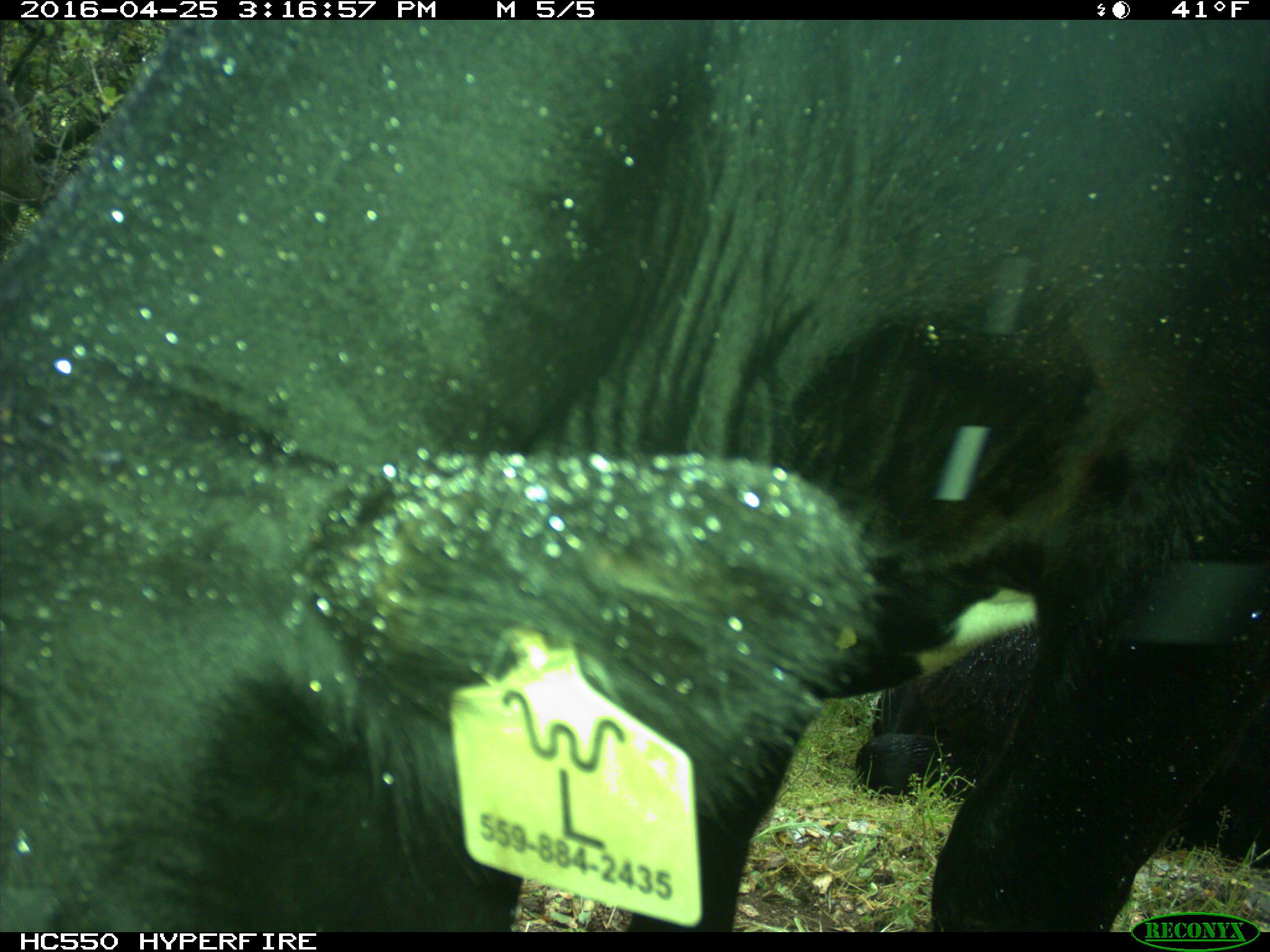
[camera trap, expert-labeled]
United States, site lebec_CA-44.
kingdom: Animalia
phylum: Chordata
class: Mammalia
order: Artiodactyla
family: Bovidae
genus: Bos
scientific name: Bos taurus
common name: domestic cow